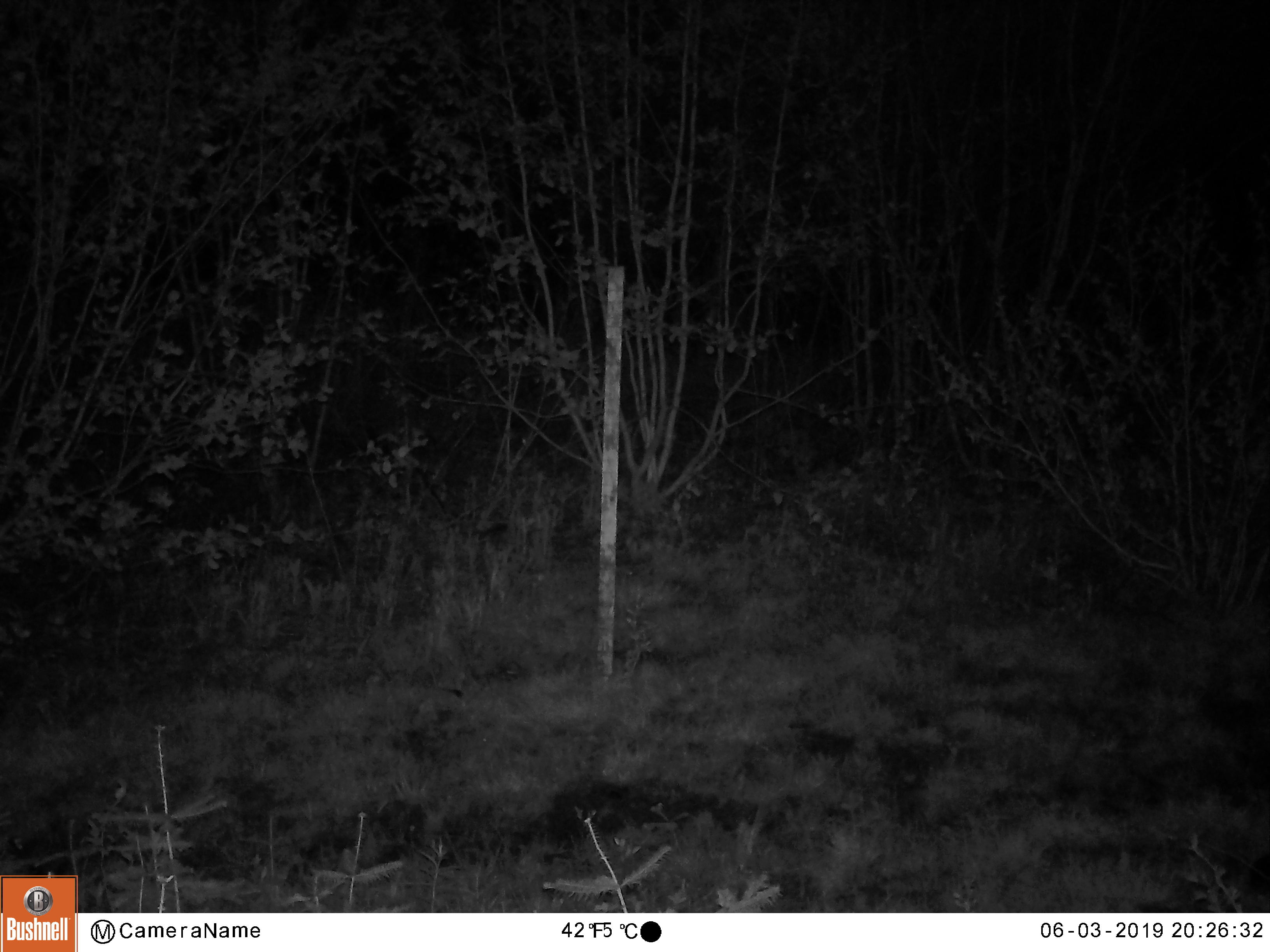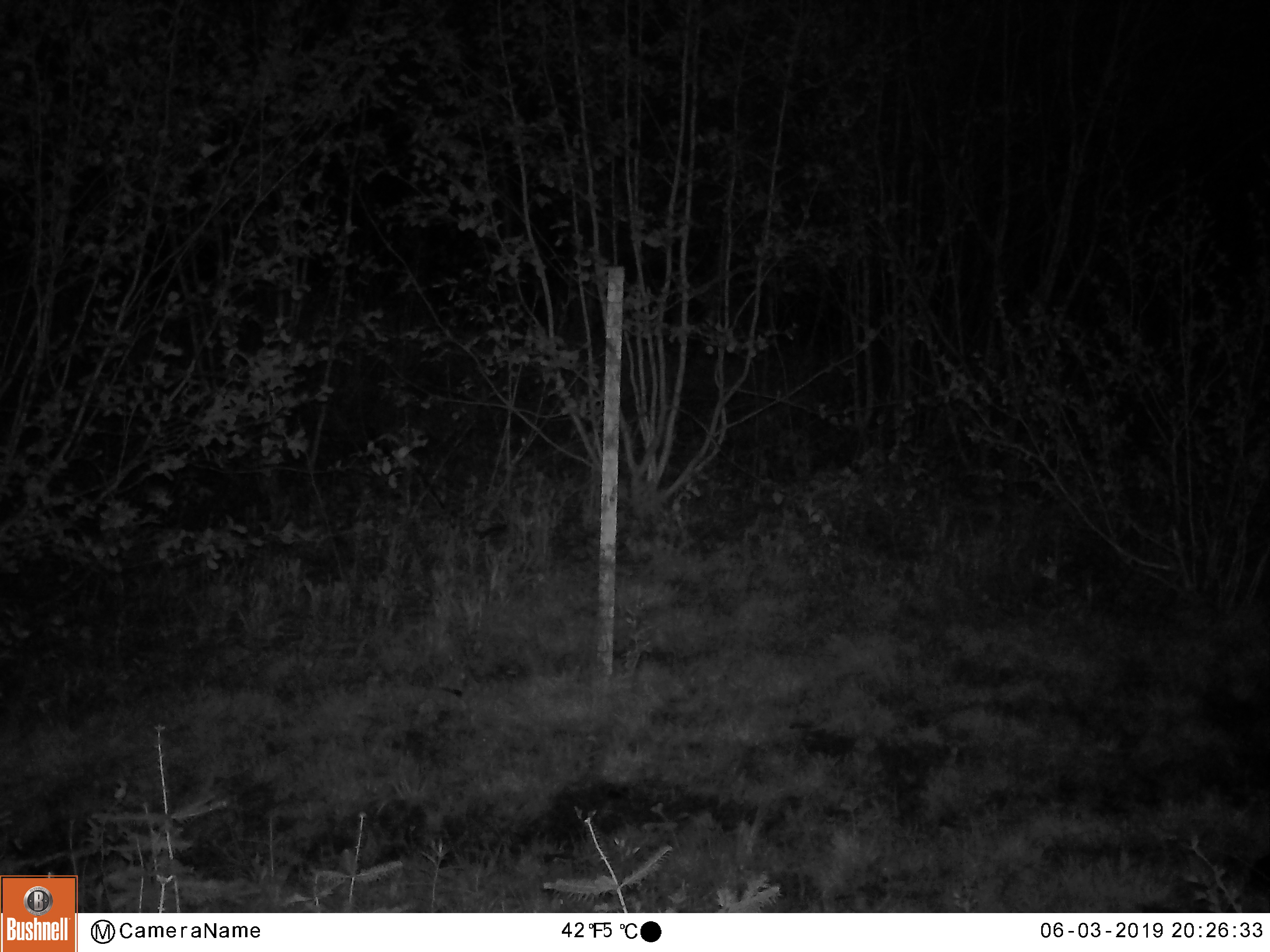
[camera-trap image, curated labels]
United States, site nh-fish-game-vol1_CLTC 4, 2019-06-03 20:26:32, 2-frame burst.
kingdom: Animalia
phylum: Chordata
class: Mammalia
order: Artiodactyla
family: Cervidae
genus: Alces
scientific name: Alces alces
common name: moose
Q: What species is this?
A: Moose (Alces alces).